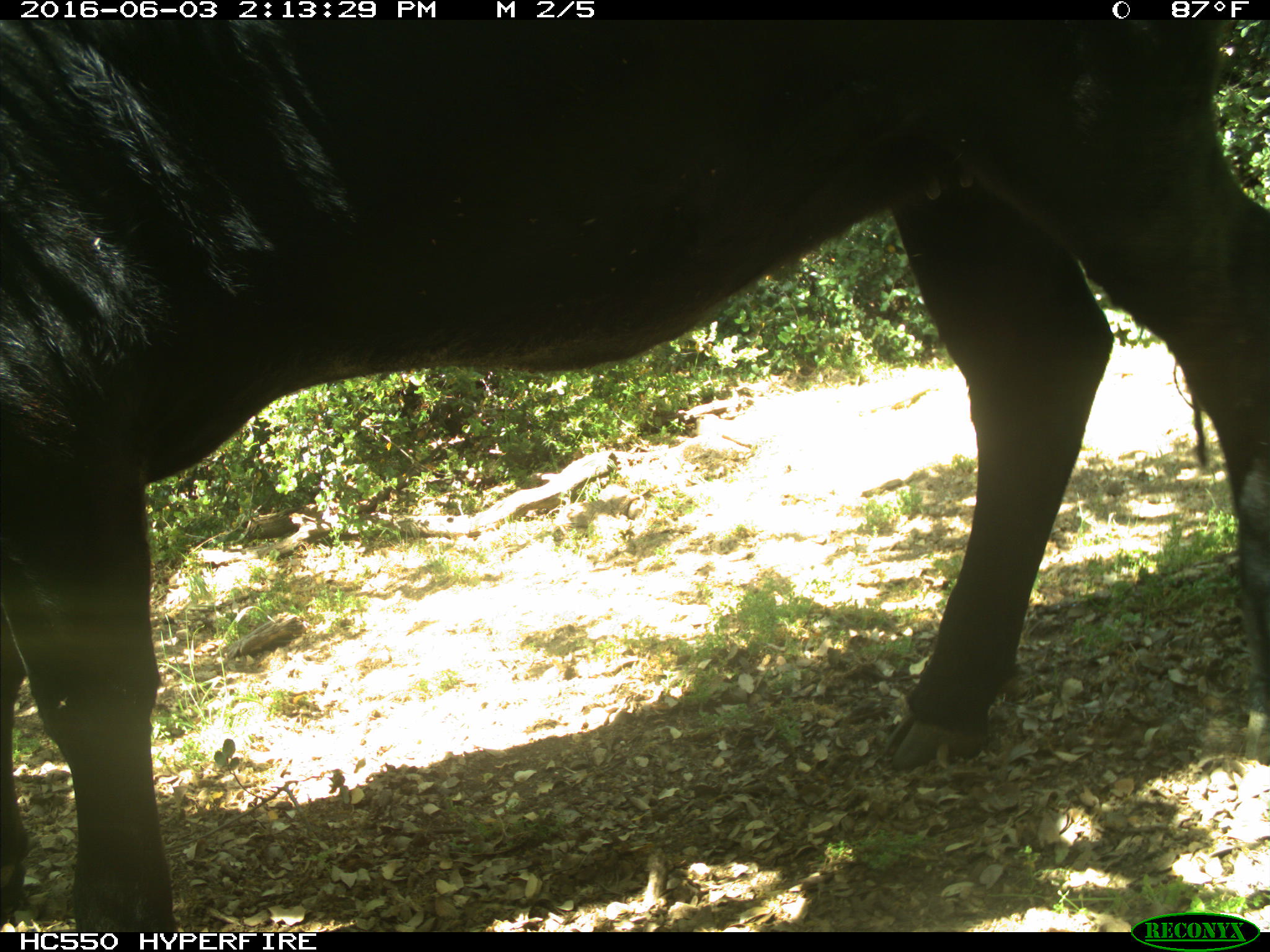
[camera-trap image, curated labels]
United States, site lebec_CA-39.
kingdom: Animalia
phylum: Chordata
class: Mammalia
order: Artiodactyla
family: Bovidae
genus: Bos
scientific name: Bos taurus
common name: domestic cow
Bos taurus (domestic cow).